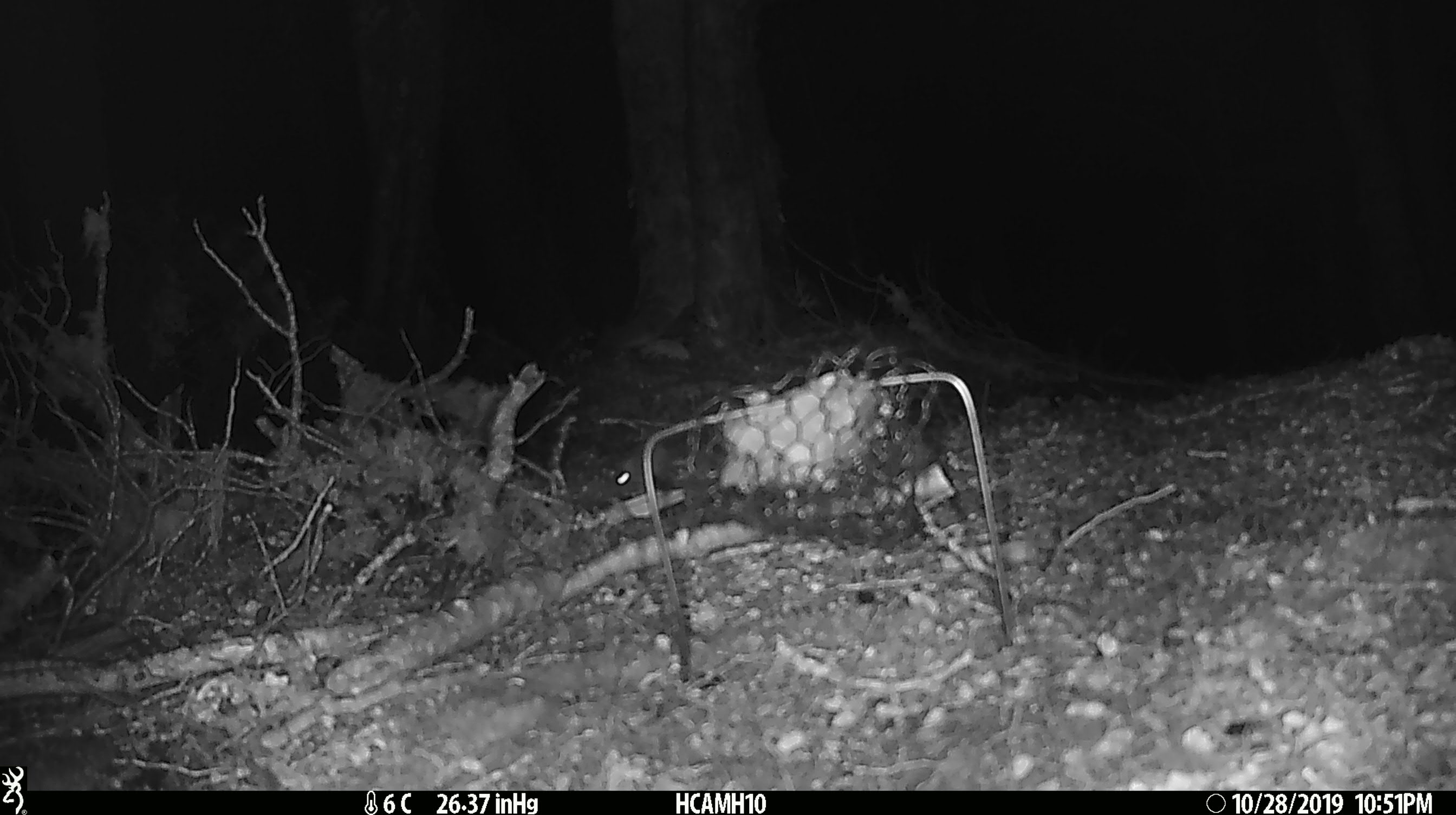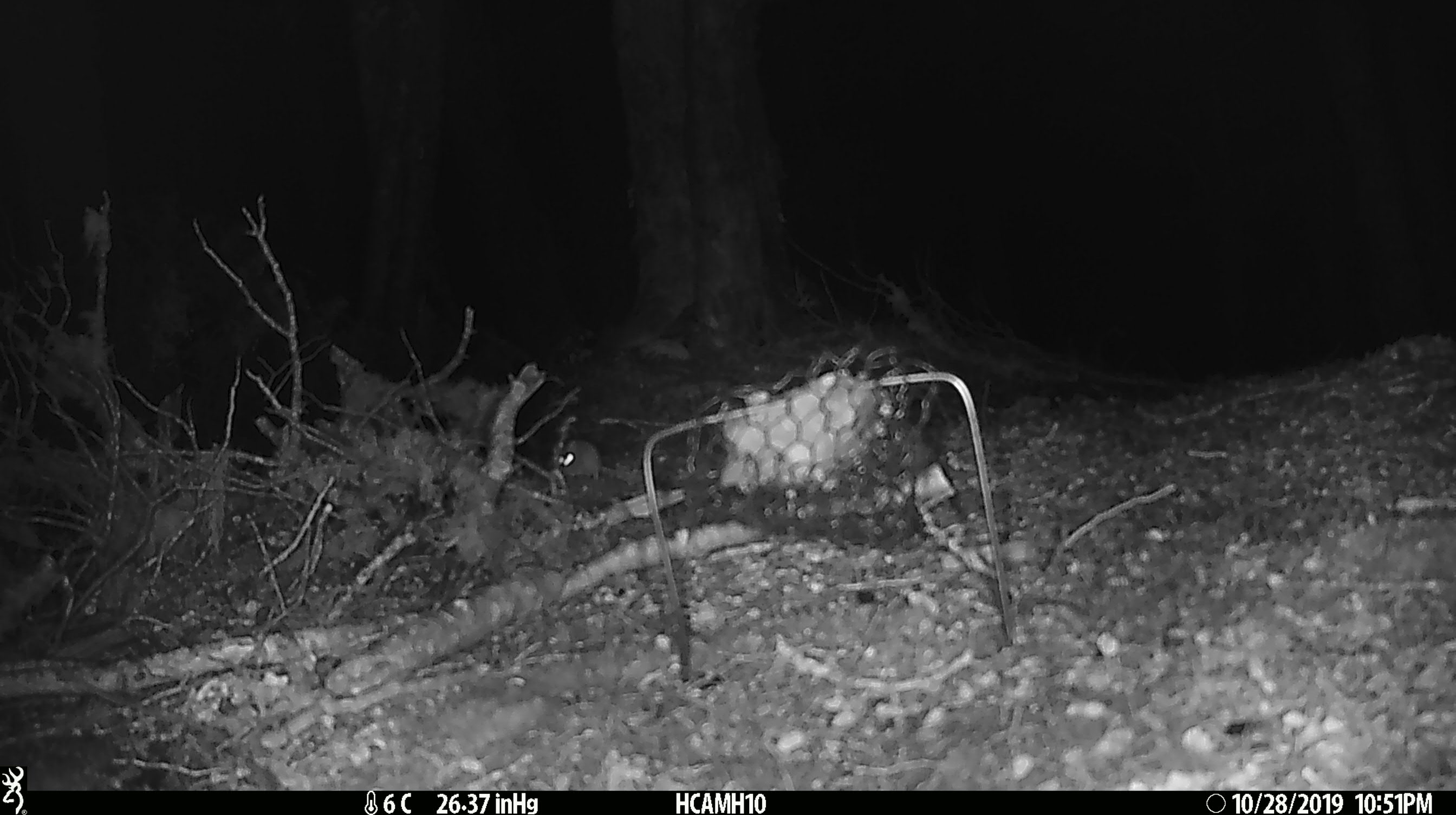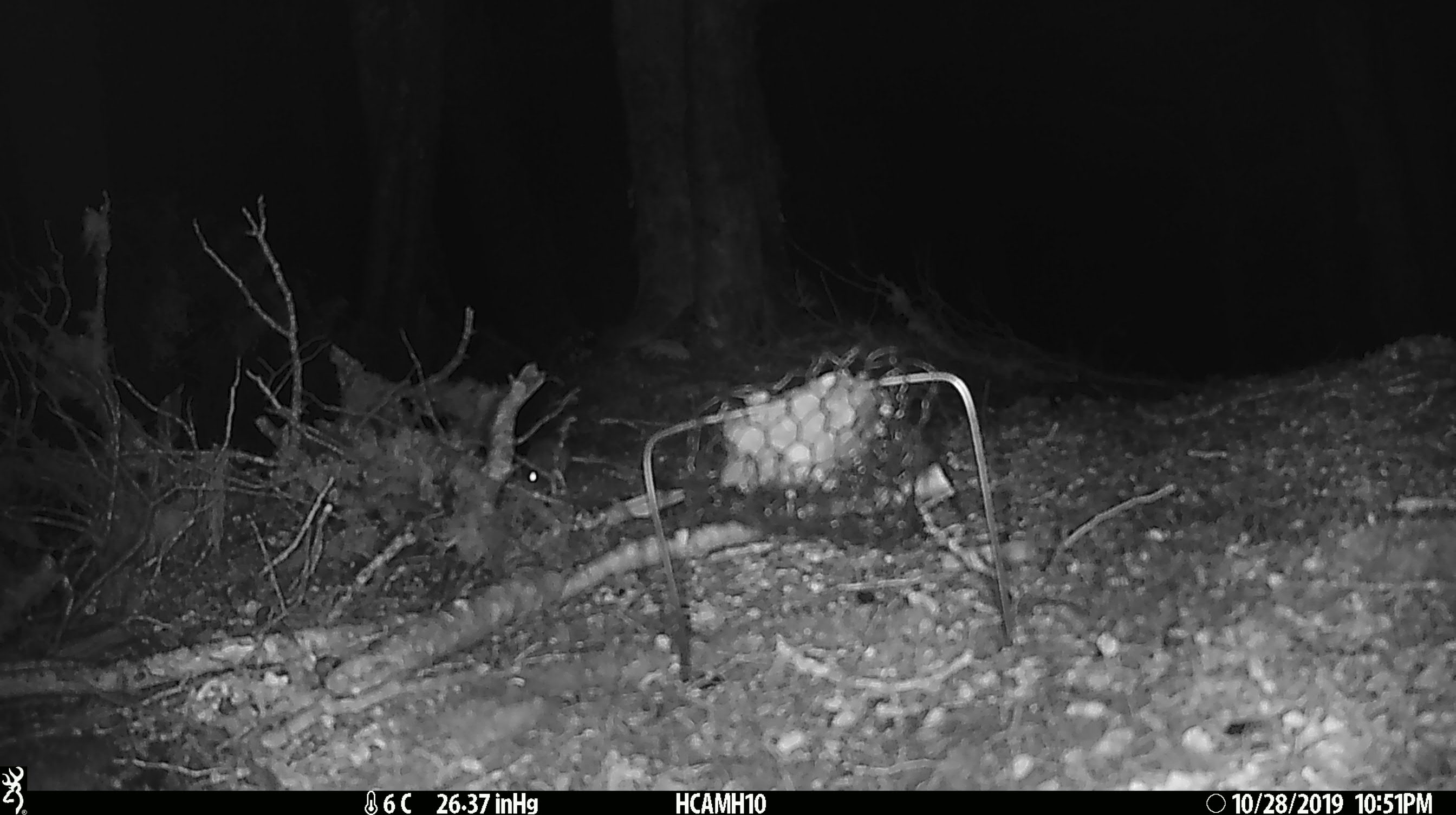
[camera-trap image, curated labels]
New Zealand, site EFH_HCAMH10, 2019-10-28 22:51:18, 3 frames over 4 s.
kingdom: Animalia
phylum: Chordata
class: Mammalia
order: Rodentia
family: Muridae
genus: Mus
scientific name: Mus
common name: mouse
Mouse (Mus).